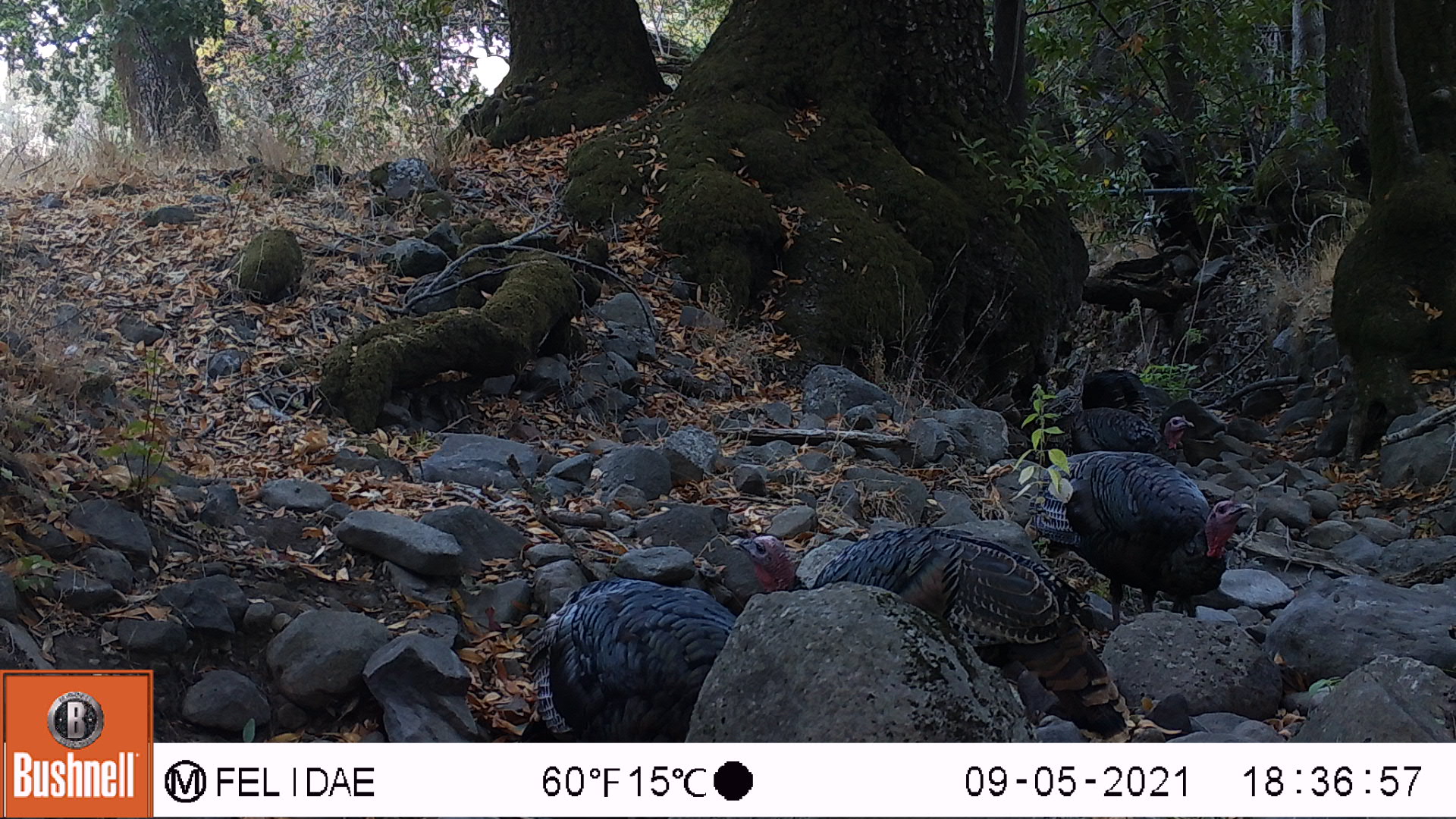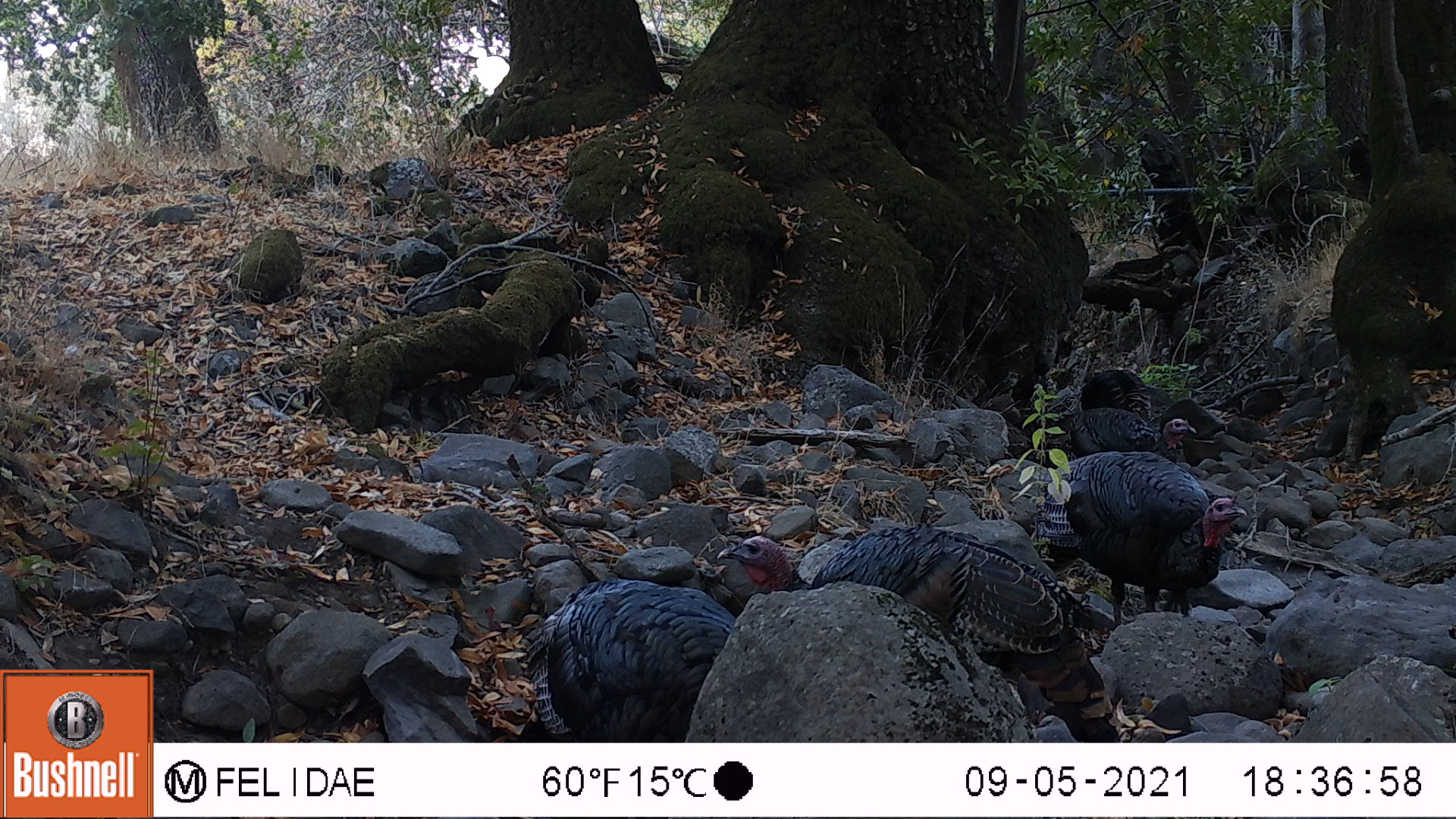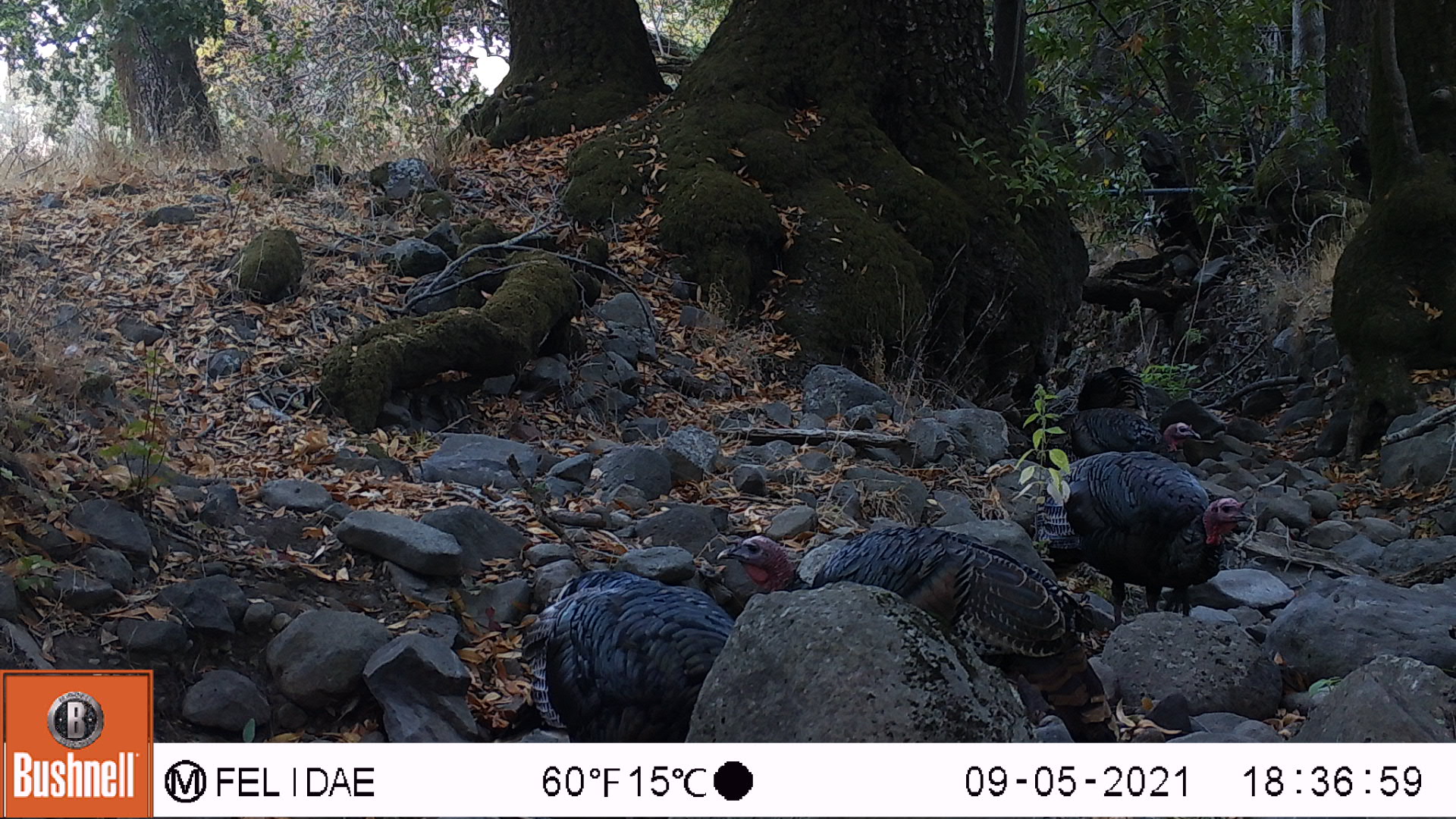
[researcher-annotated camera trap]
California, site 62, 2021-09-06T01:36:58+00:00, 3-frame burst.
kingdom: Animalia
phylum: Chordata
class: Aves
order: Galliformes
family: Phasianidae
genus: Meleagris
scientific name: Meleagris gallopavo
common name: turkey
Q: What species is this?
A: Turkey (Meleagris gallopavo).